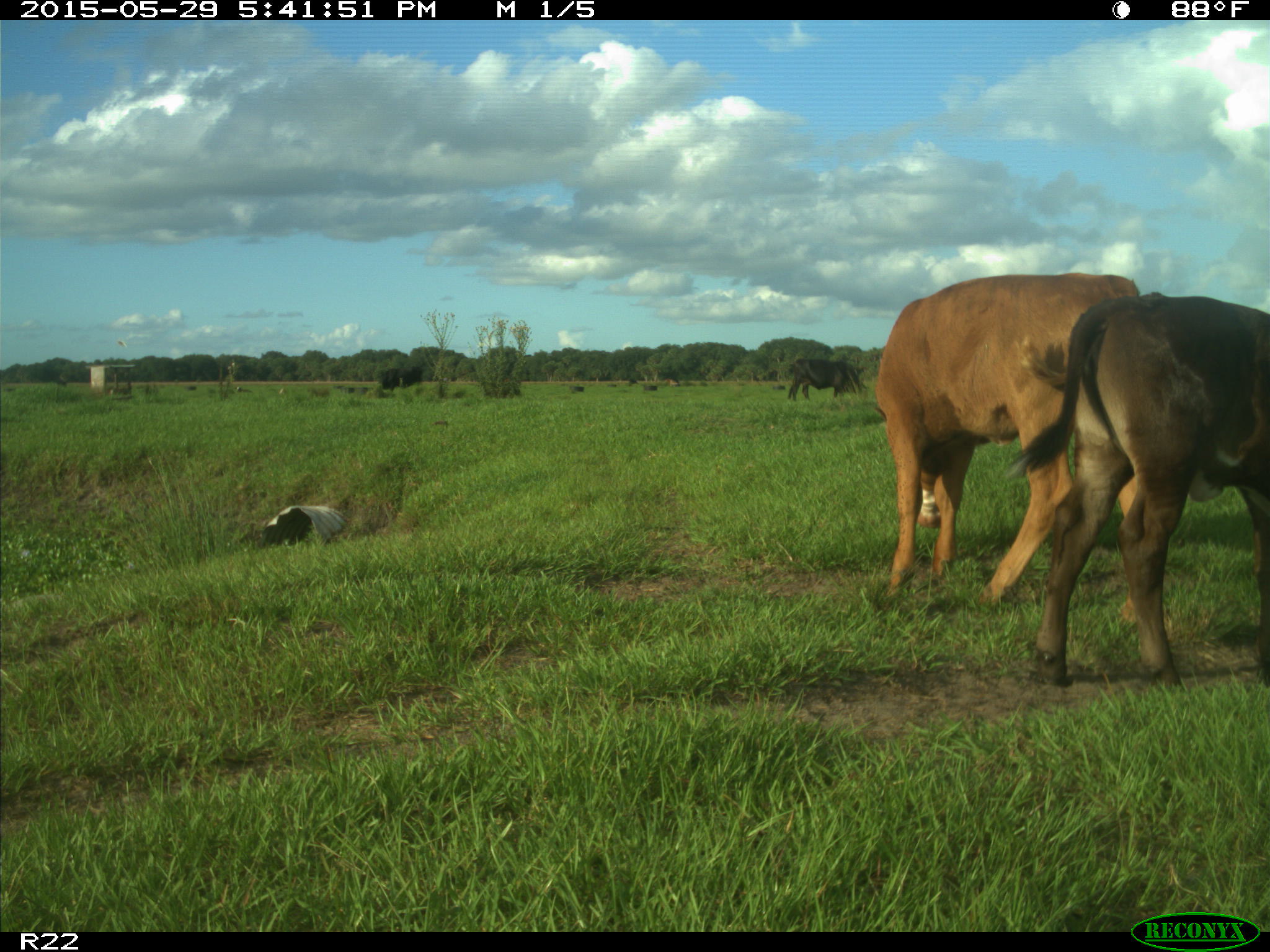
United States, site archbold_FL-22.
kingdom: Animalia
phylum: Chordata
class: Mammalia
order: Artiodactyla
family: Bovidae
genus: Bos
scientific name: Bos taurus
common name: domestic cow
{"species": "Bos taurus (domestic cow)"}